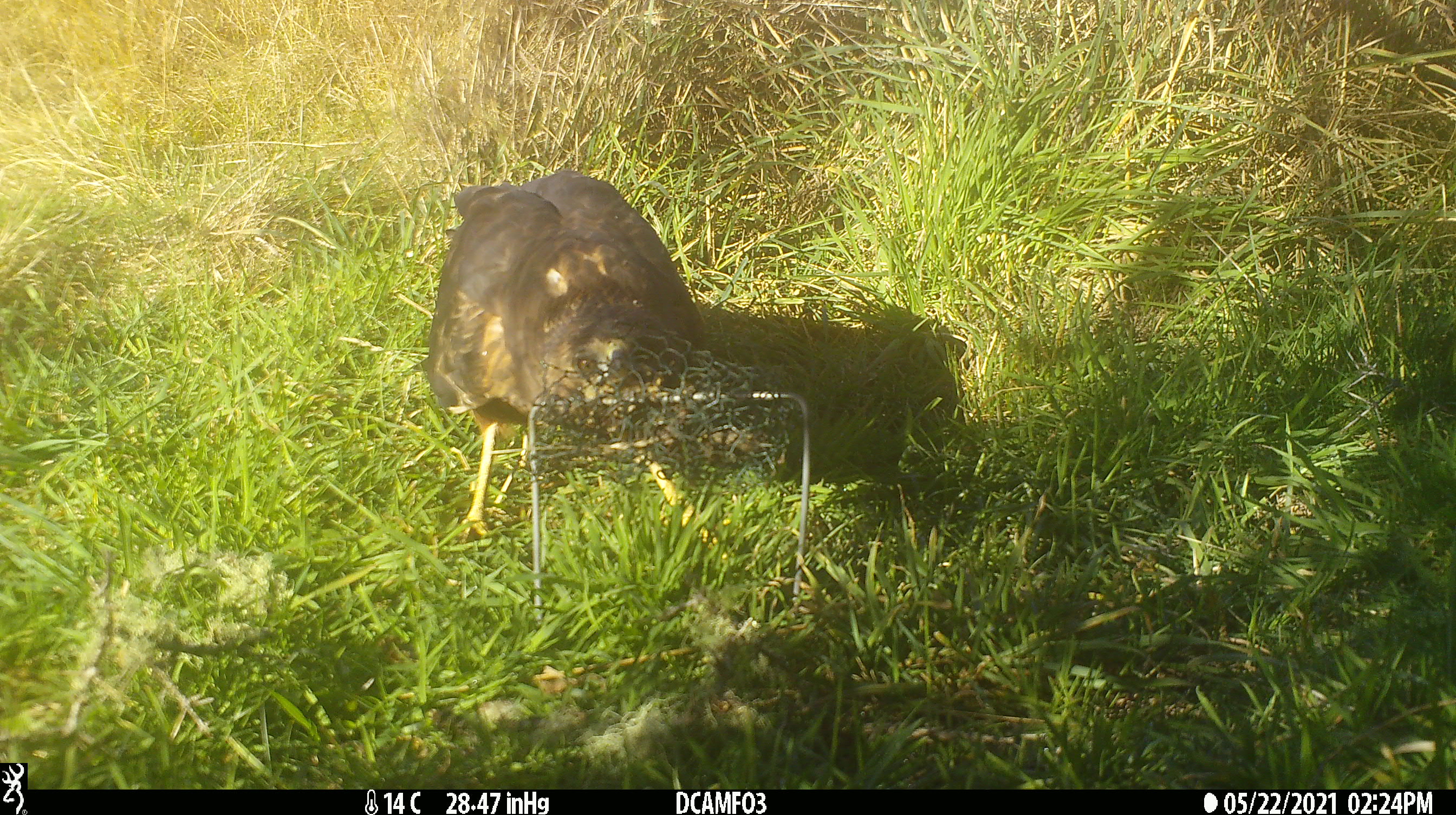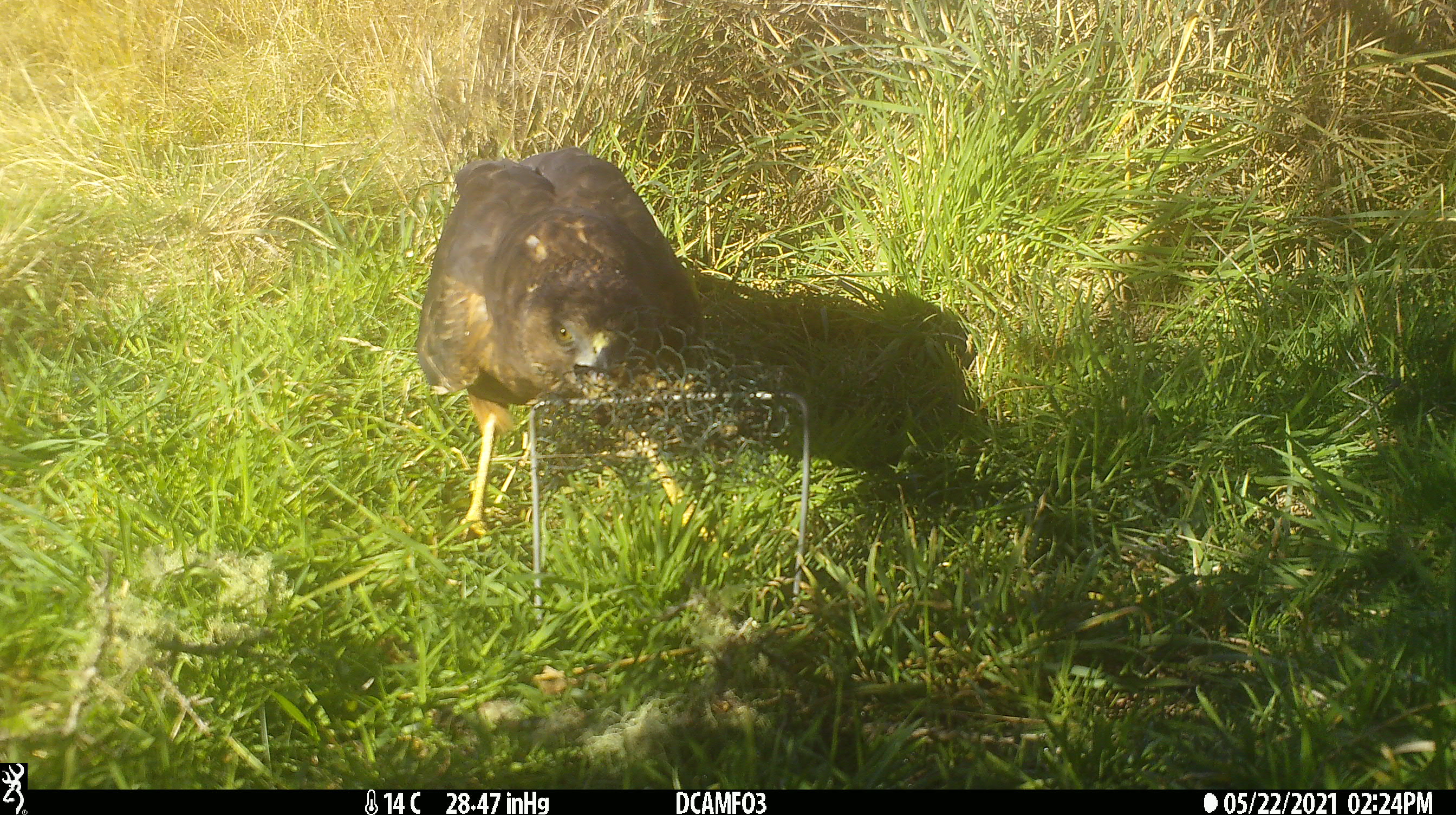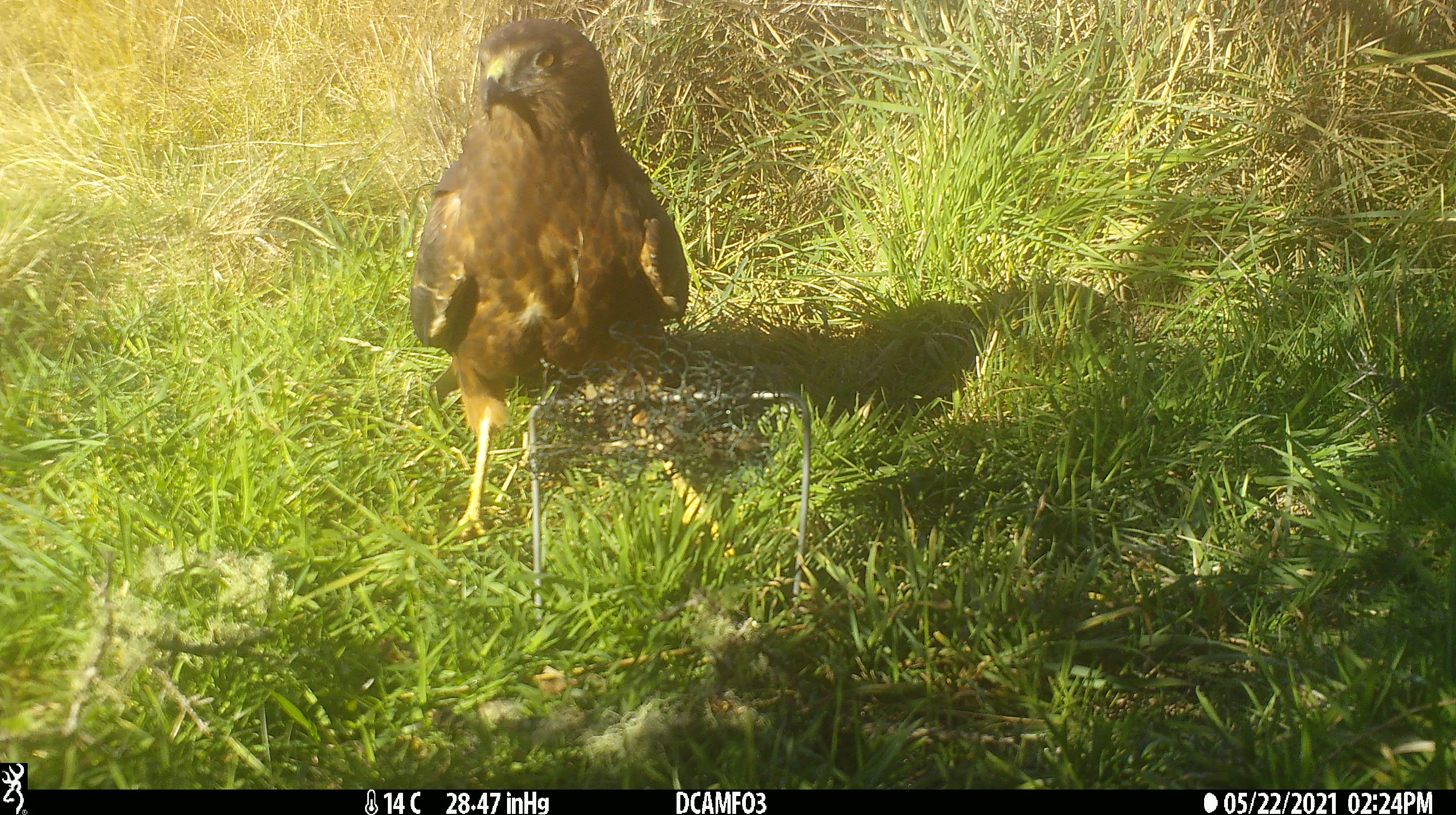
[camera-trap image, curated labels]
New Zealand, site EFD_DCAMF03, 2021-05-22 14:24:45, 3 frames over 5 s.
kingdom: Animalia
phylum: Chordata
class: Aves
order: Accipitriformes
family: Accipitridae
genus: Circus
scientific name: Circus approximans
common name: swamp harrier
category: harrier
Harrier (swamp harrier) (Circus approximans).